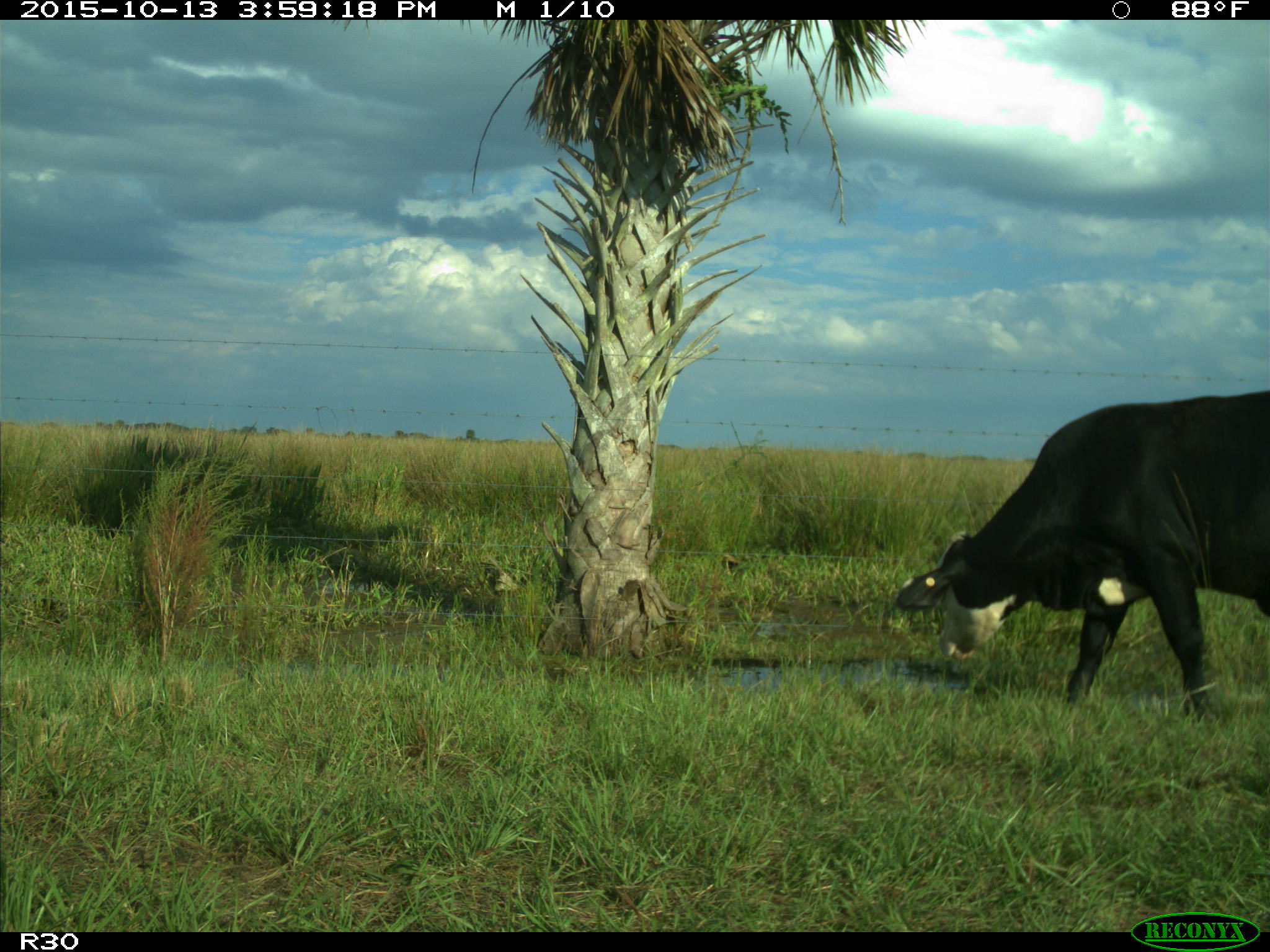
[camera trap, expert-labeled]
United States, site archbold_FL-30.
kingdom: Animalia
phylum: Chordata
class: Mammalia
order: Artiodactyla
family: Bovidae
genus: Bos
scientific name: Bos taurus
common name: domestic cow